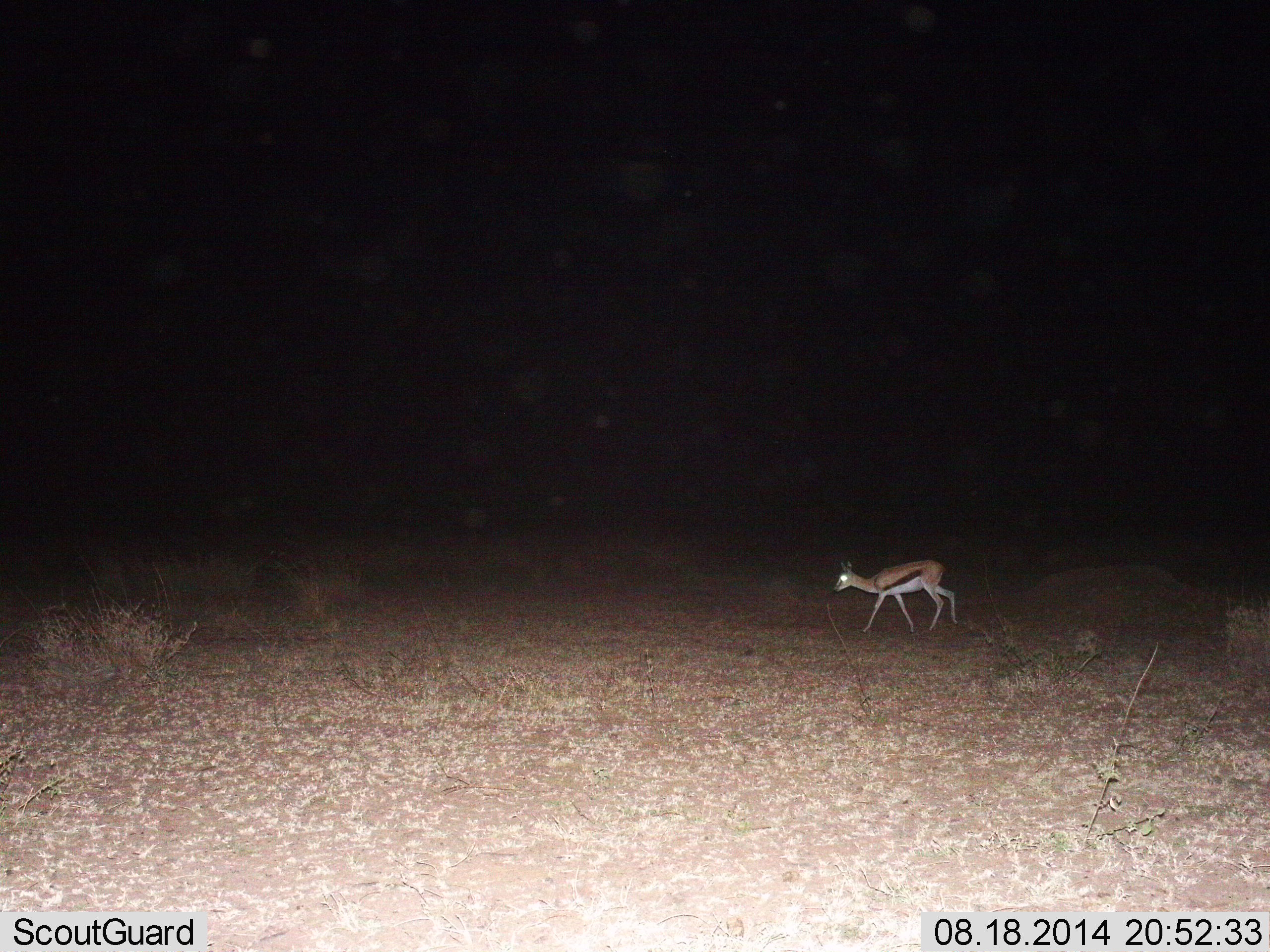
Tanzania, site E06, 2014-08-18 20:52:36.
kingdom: Animalia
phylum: Chordata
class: Mammalia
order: Artiodactyla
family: Bovidae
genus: Eudorcas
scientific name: Eudorcas thomsonii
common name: thomson's gazelle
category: gazellethomsons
Gazellethomsons (thomson's gazelle) (Eudorcas thomsonii), count 1. Behavior (volunteer vote fractions): standing 30%, resting 0%, moving 80%, interacting 0%. Young present (vote fraction): 0%. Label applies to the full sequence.